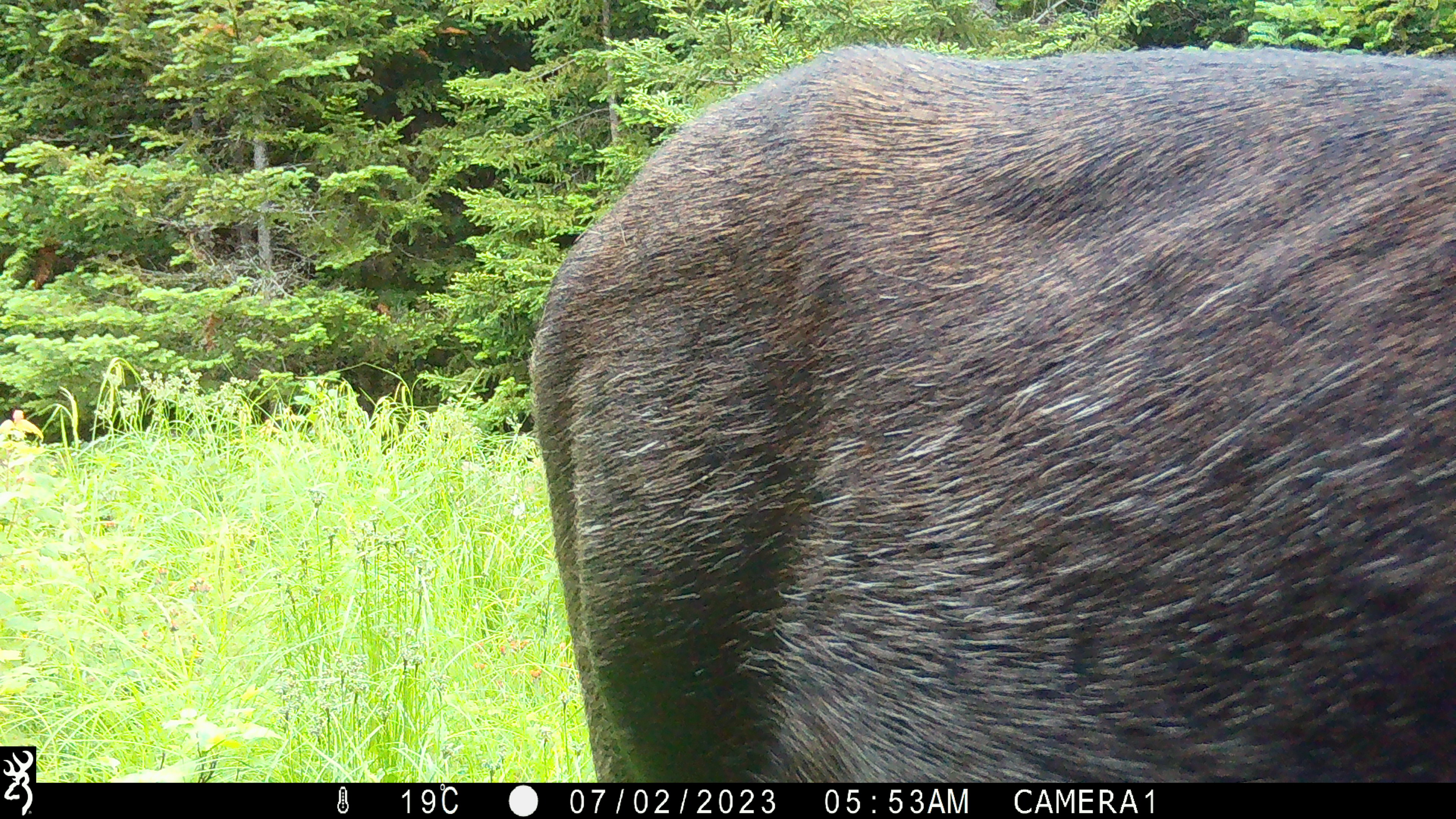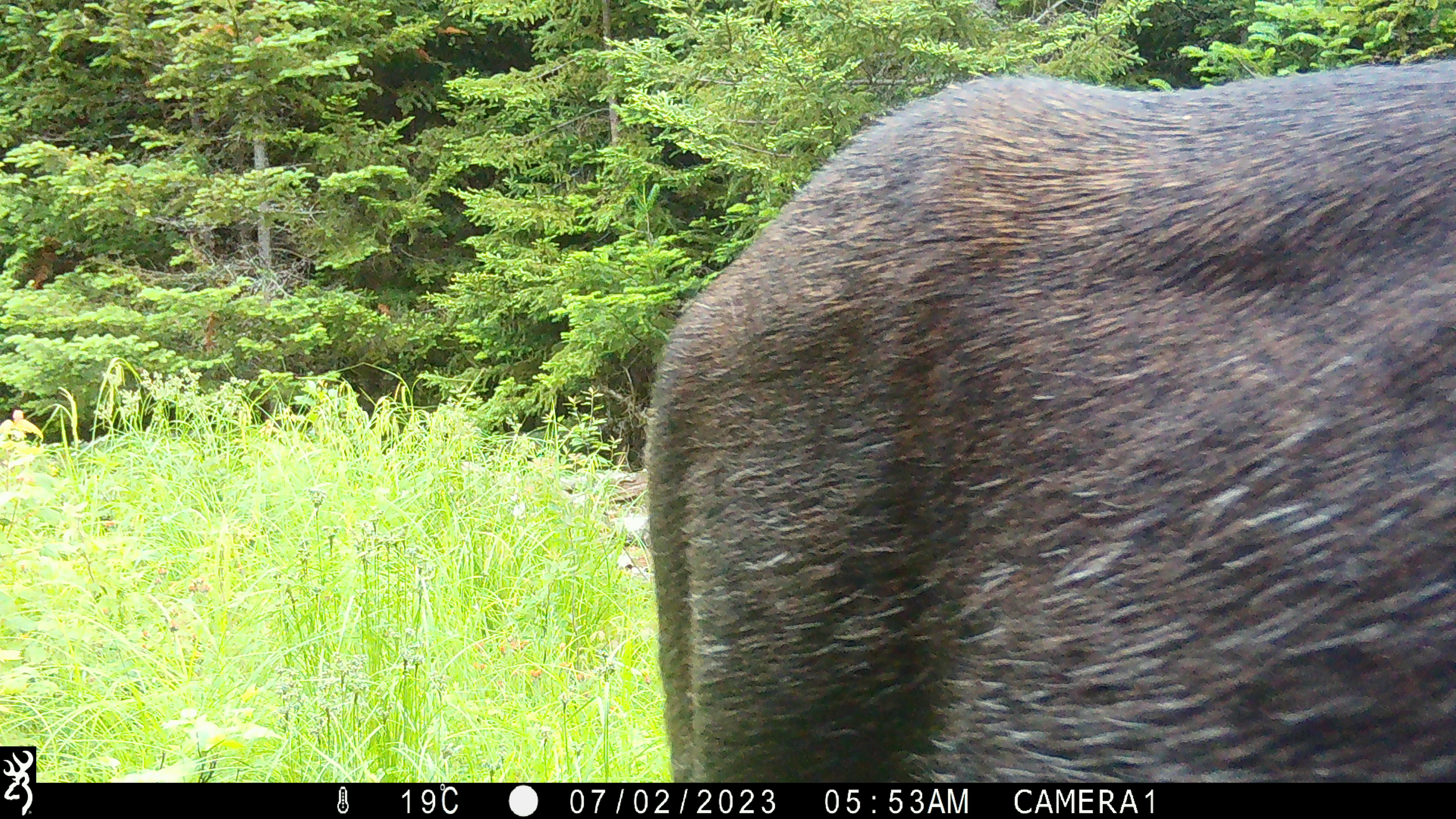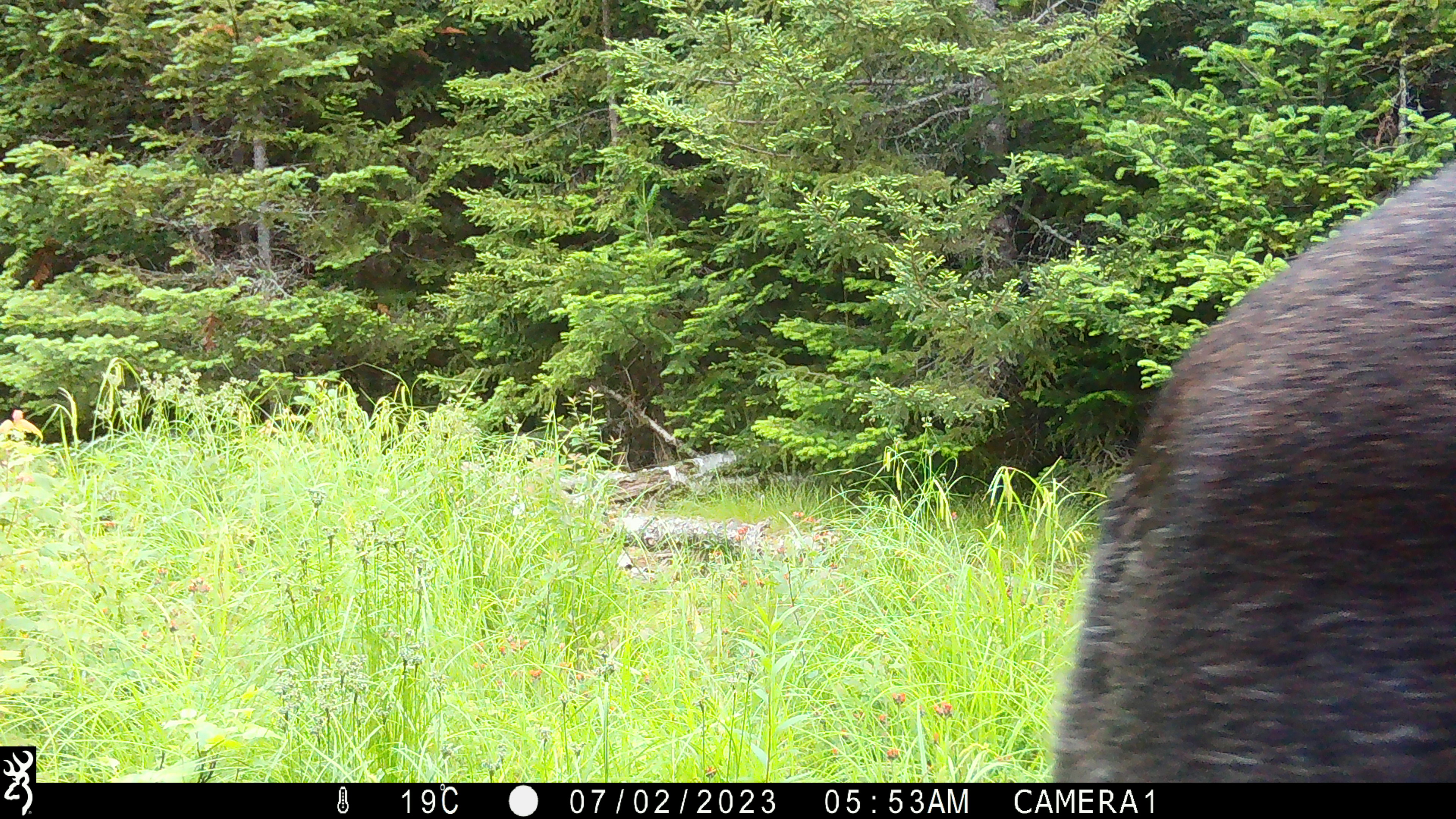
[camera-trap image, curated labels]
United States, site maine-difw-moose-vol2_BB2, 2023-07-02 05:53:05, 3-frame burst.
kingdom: Animalia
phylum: Chordata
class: Mammalia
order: Artiodactyla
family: Cervidae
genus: Alces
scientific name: Alces alces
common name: moose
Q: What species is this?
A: Moose (Alces alces).